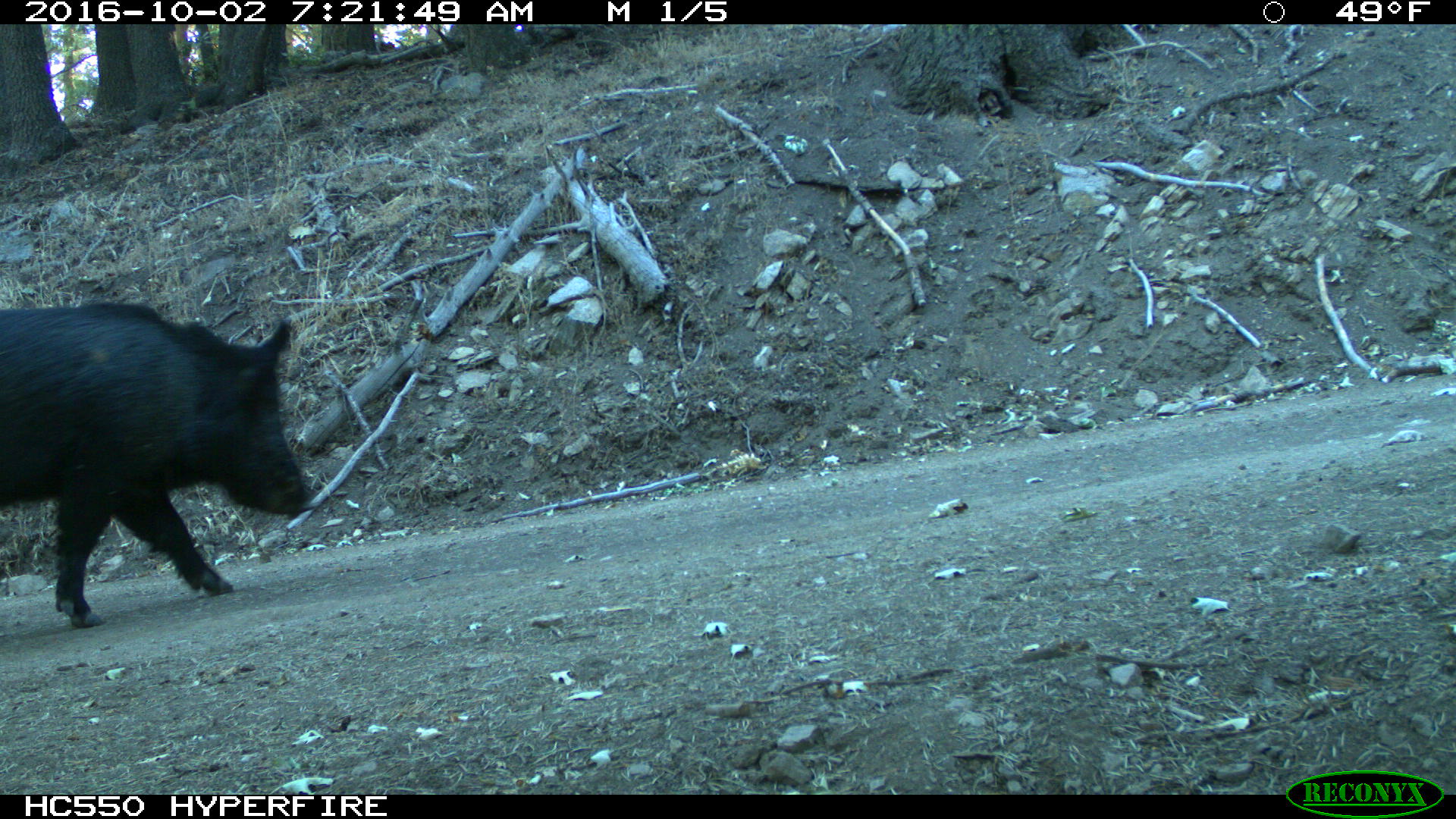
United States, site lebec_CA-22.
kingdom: Animalia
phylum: Chordata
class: Mammalia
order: Artiodactyla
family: Suidae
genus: Sus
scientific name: Sus scrofa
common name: wild boar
Sus scrofa (wild boar).